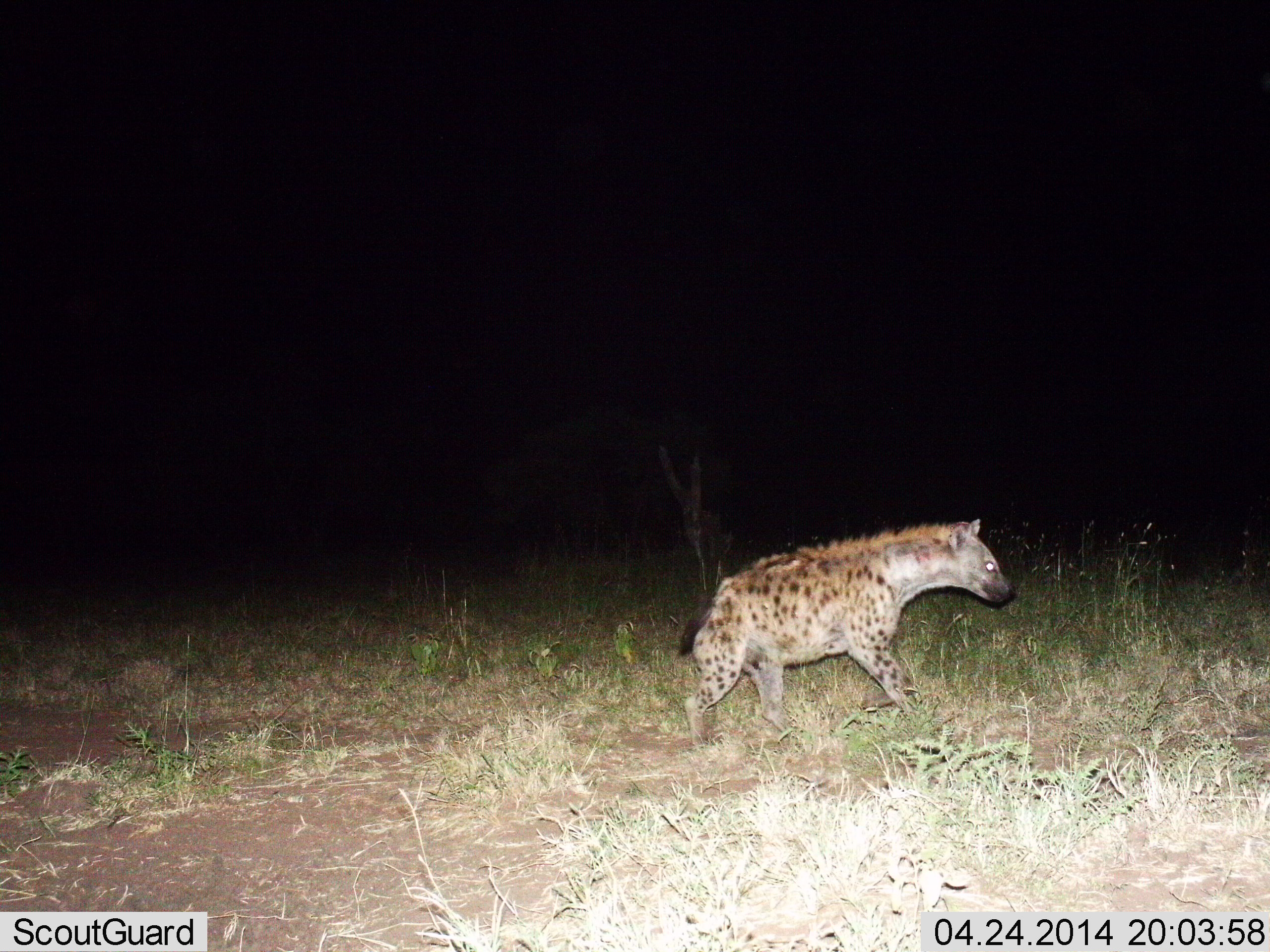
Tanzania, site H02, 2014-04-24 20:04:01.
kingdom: Animalia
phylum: Chordata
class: Mammalia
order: Carnivora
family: Hyaenidae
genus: Crocuta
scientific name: Crocuta crocuta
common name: spotted hyena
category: hyenaspotted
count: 1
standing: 0%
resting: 0%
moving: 100%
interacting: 0%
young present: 0%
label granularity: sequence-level